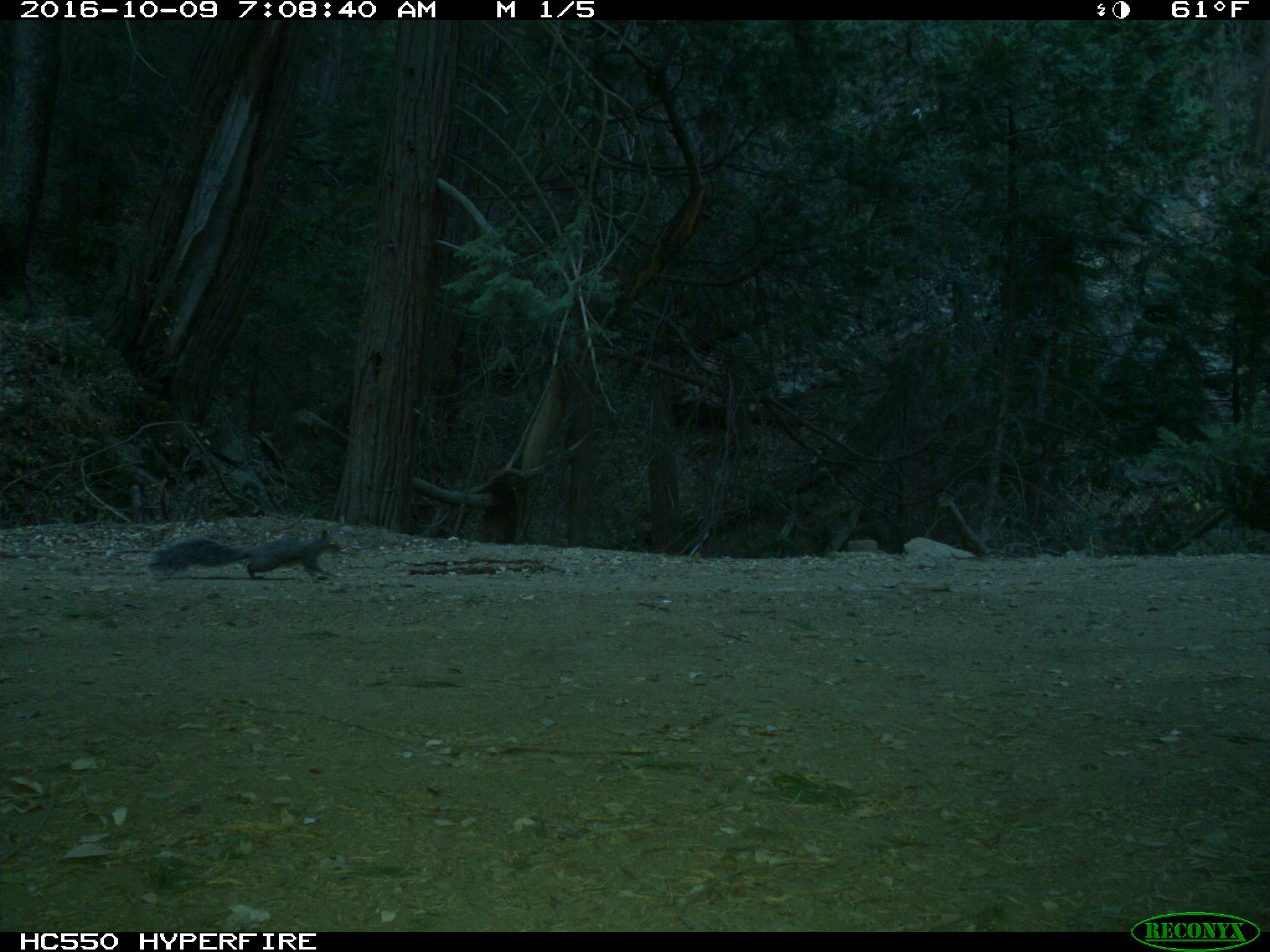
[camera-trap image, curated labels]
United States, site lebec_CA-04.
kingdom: Animalia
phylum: Chordata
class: Mammalia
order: Rodentia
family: Sciuridae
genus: Sciurus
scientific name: Sciurus carolinensis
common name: eastern gray squirrel